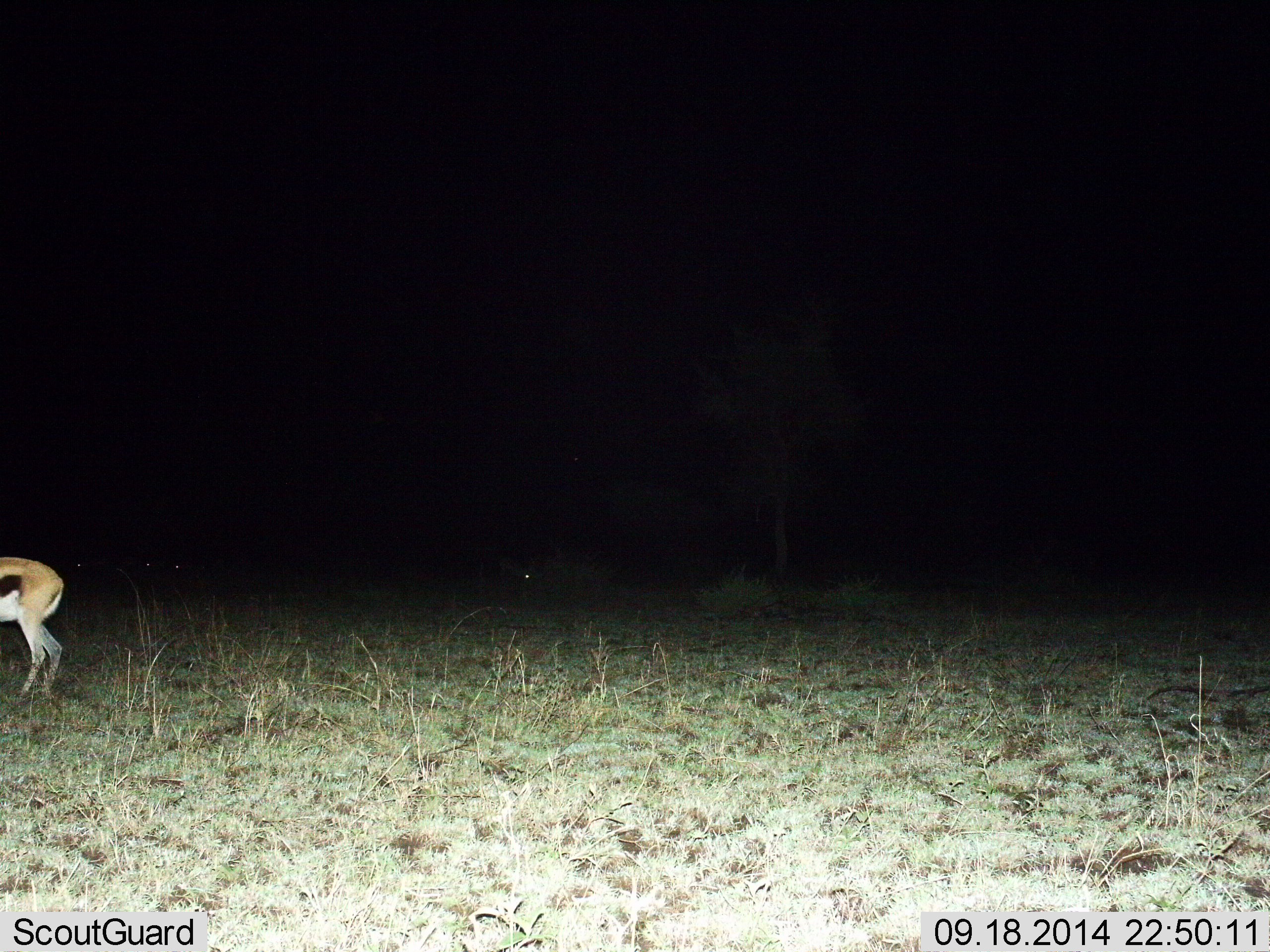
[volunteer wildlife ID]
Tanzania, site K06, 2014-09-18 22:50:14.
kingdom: Animalia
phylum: Chordata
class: Mammalia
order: Artiodactyla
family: Bovidae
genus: Eudorcas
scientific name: Eudorcas thomsonii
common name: thomson's gazelle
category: gazellethomsons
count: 1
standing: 100%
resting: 0%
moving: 0%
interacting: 0%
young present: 0%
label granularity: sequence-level